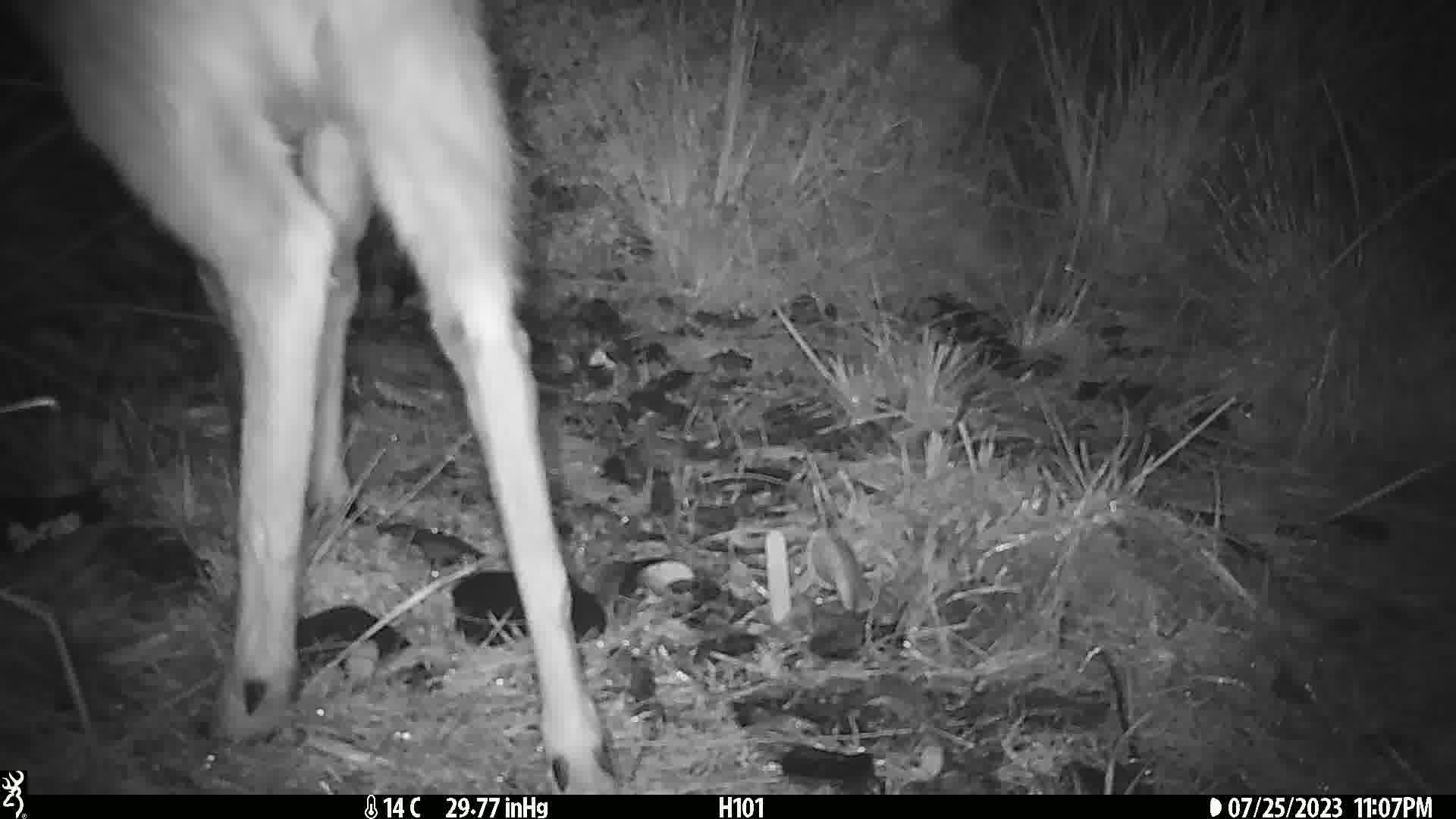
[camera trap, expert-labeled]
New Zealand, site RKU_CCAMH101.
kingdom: Animalia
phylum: Chordata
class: Mammalia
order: Artiodactyla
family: Cervidae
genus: Odocoileus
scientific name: Odocoileus virginianus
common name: white-tailed deer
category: white tailed deer